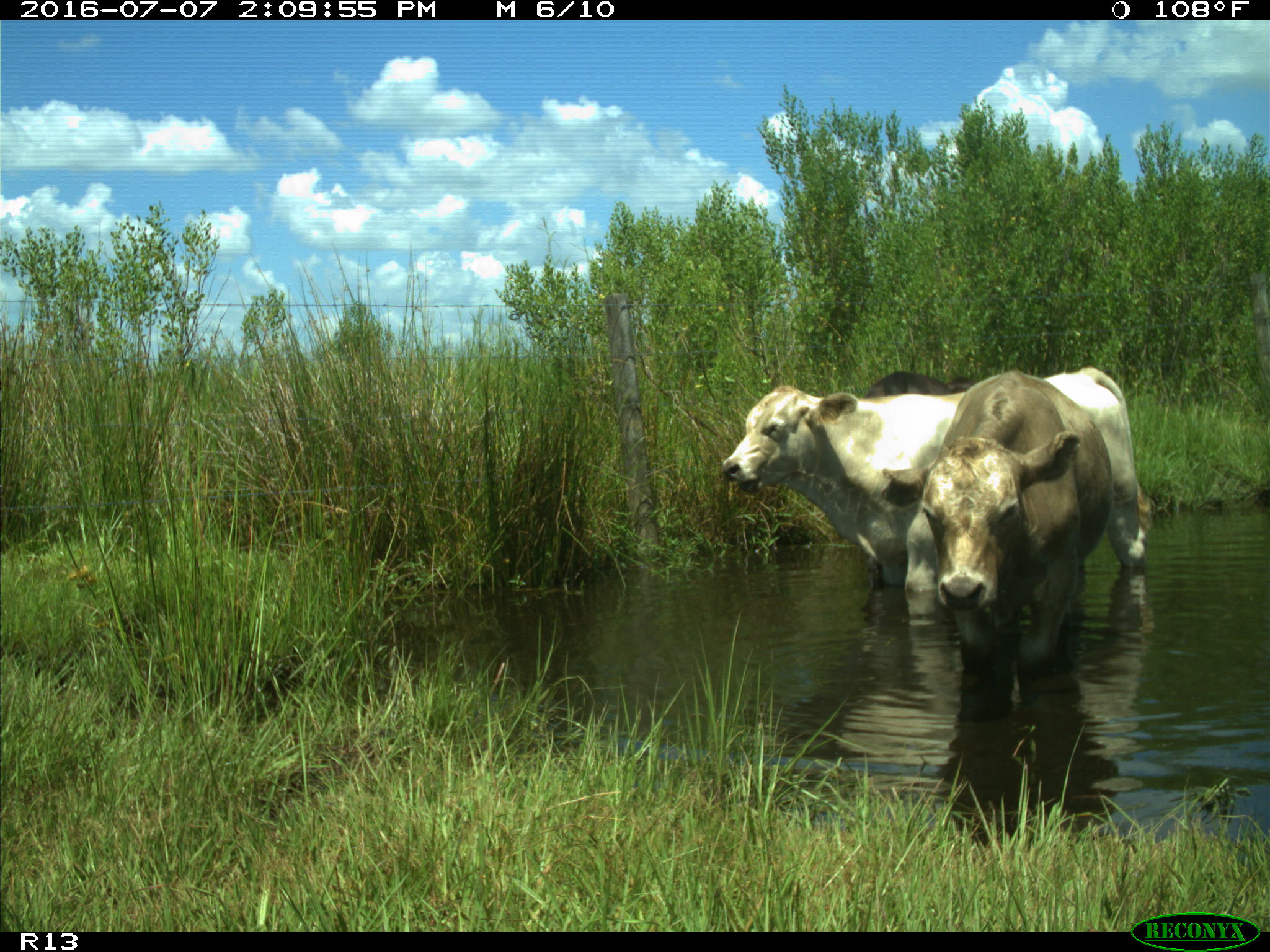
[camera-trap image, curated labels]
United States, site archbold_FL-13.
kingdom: Animalia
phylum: Chordata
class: Mammalia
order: Artiodactyla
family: Bovidae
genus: Bos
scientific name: Bos taurus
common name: domestic cow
Bos taurus (domestic cow).